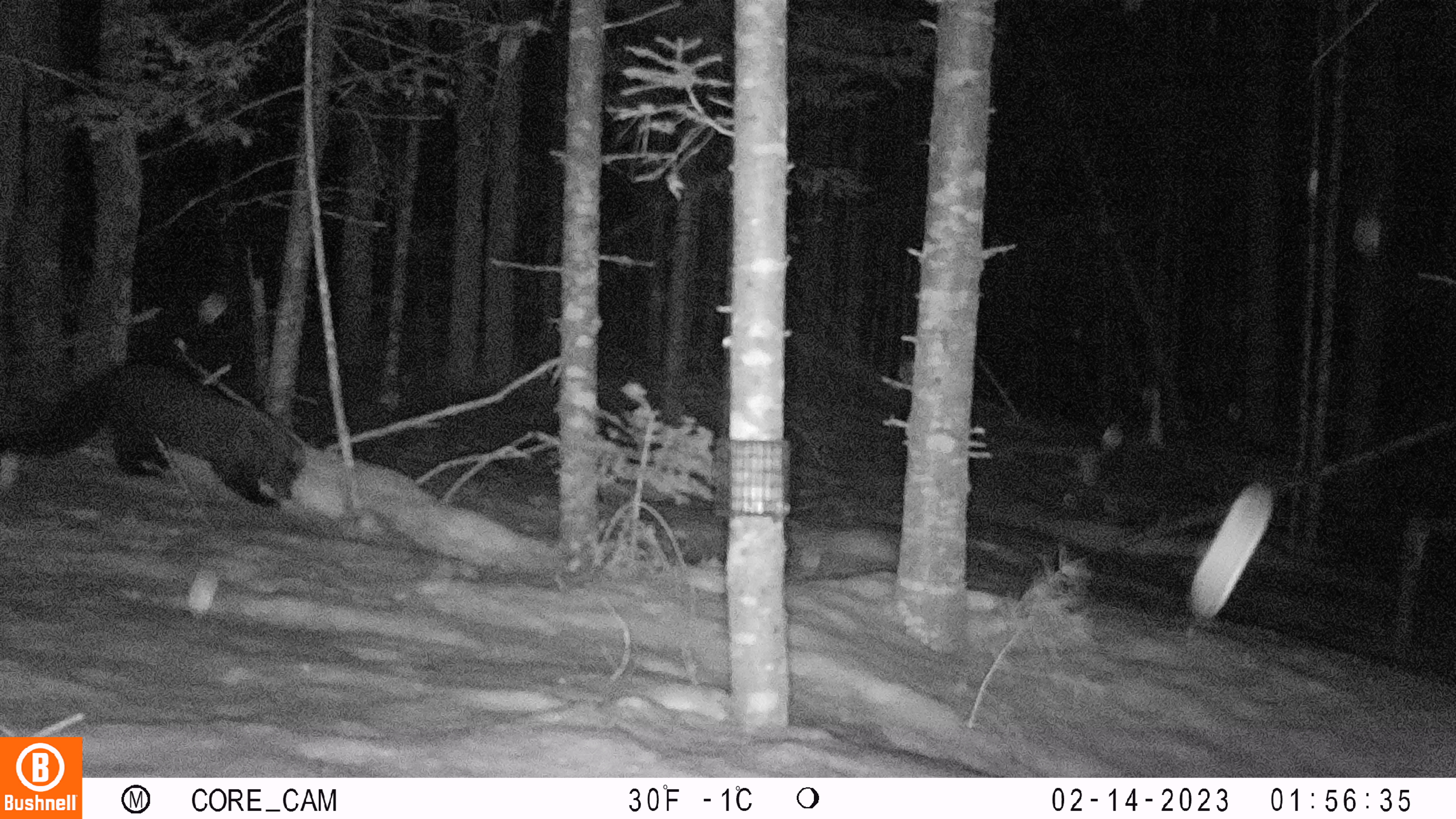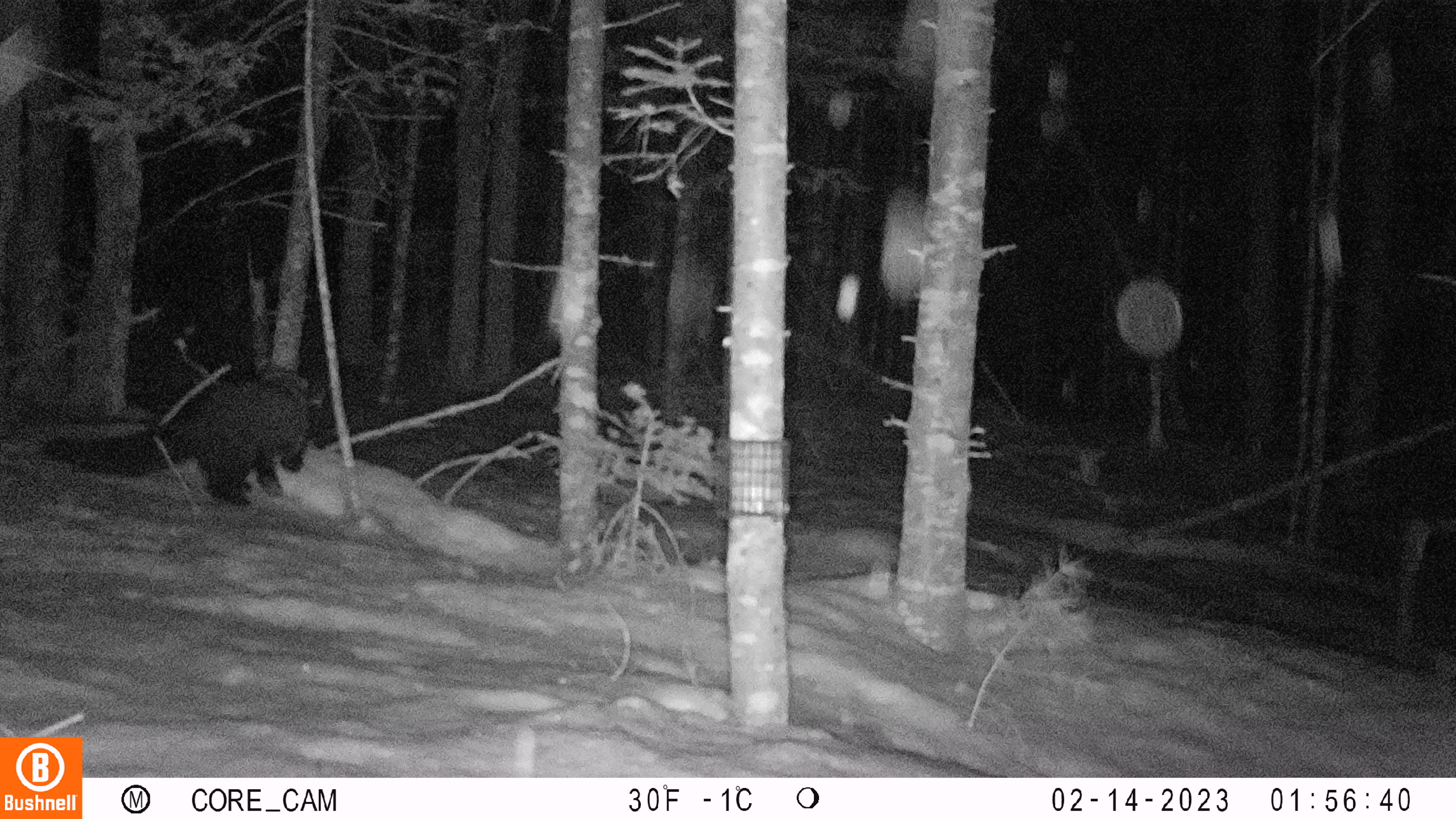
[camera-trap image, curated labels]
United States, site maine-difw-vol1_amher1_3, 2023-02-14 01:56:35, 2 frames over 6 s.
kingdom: Animalia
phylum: Chordata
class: Mammalia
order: Carnivora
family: Mustelidae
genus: Pekania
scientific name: Pekania pennanti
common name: fisher